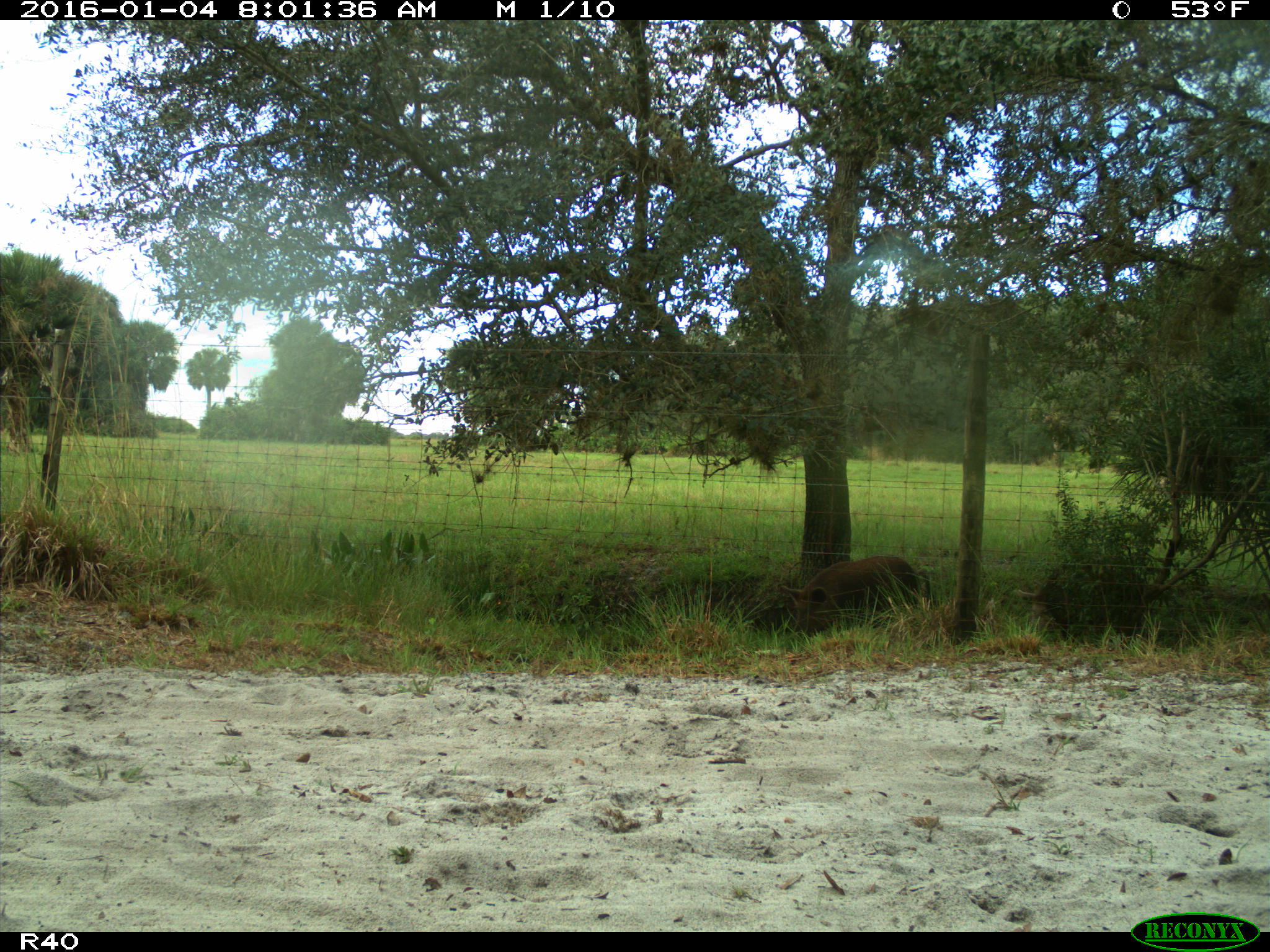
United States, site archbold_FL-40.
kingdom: Animalia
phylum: Chordata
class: Mammalia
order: Artiodactyla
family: Suidae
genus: Sus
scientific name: Sus scrofa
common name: wild boar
Sus scrofa (wild boar).